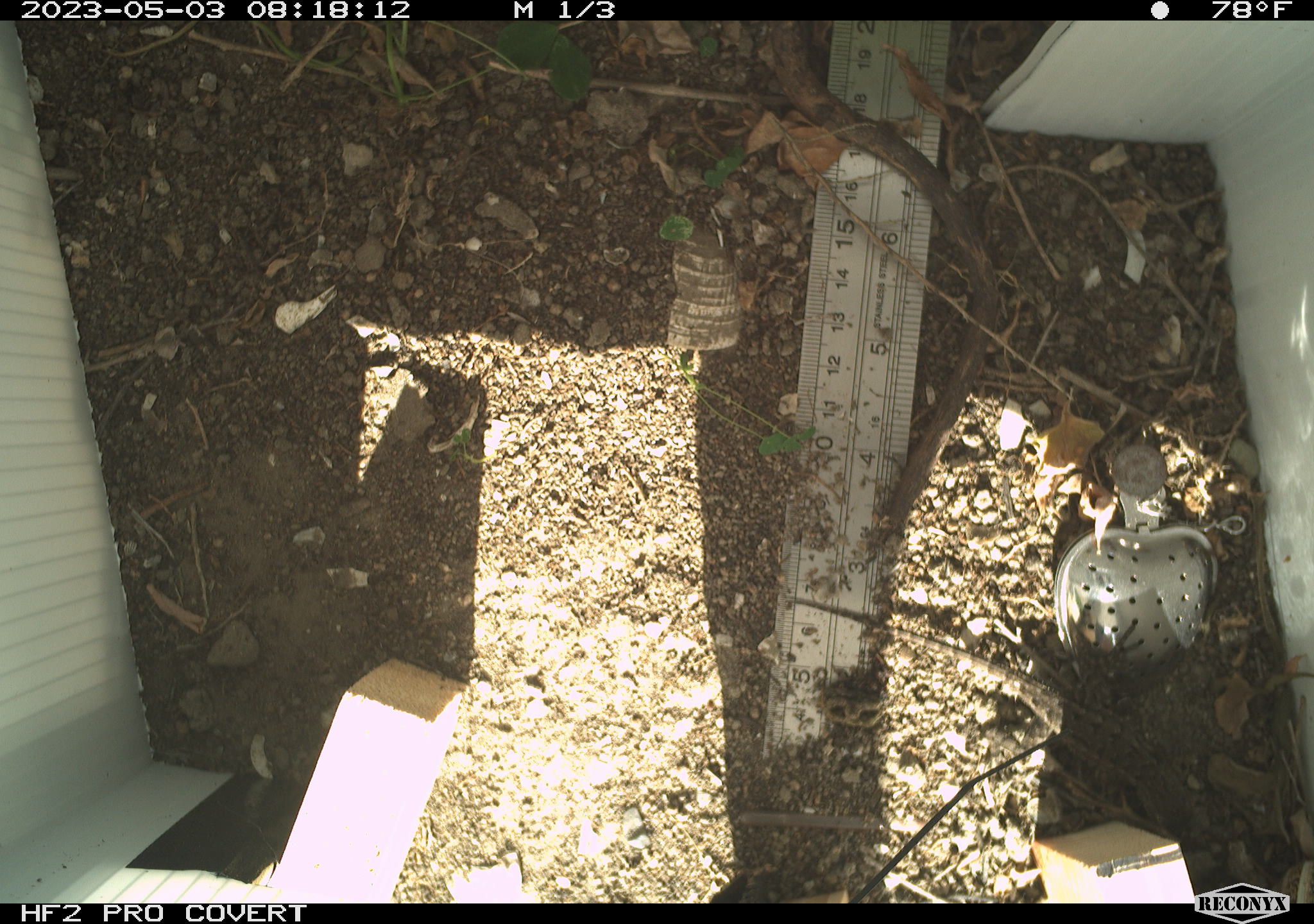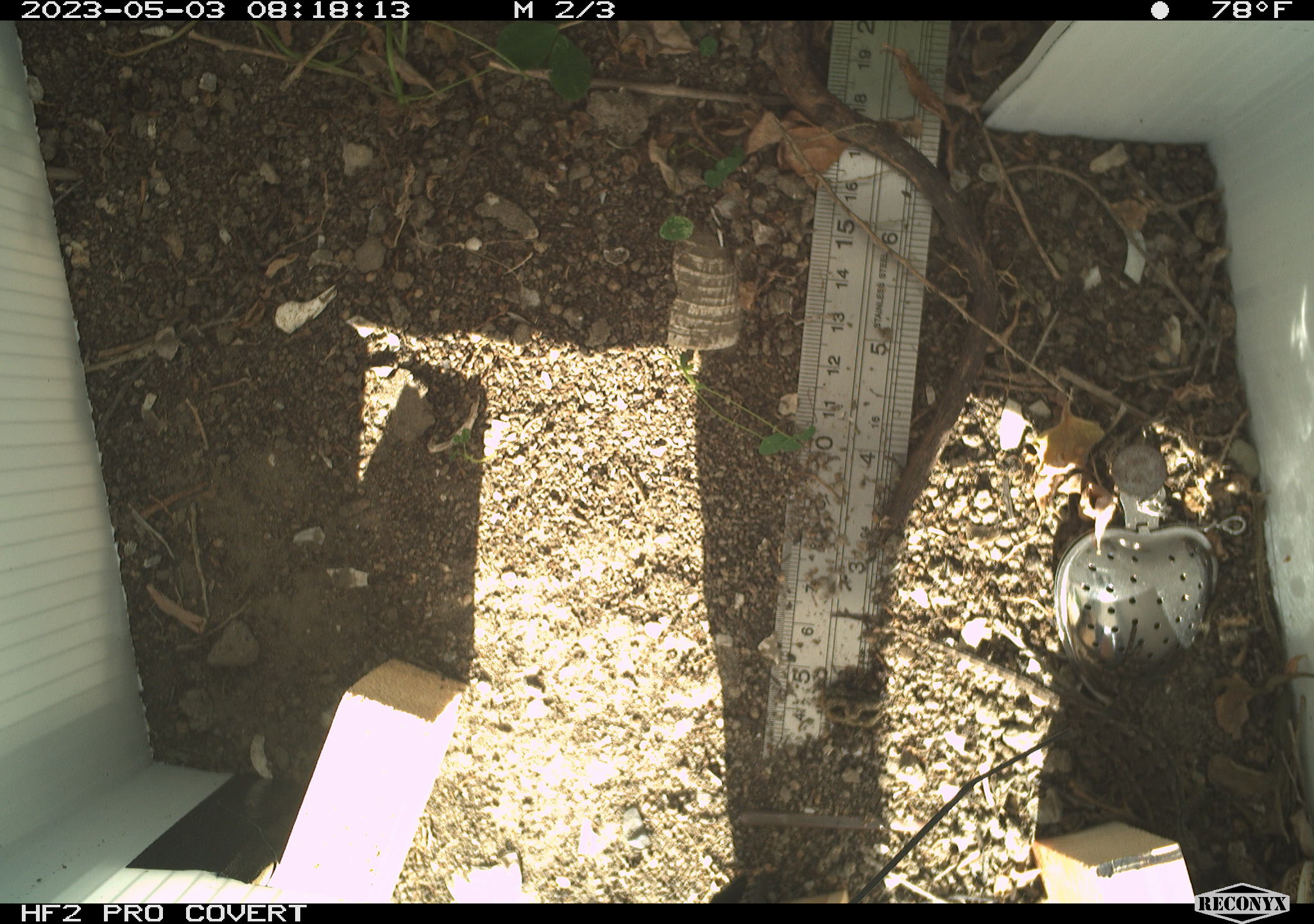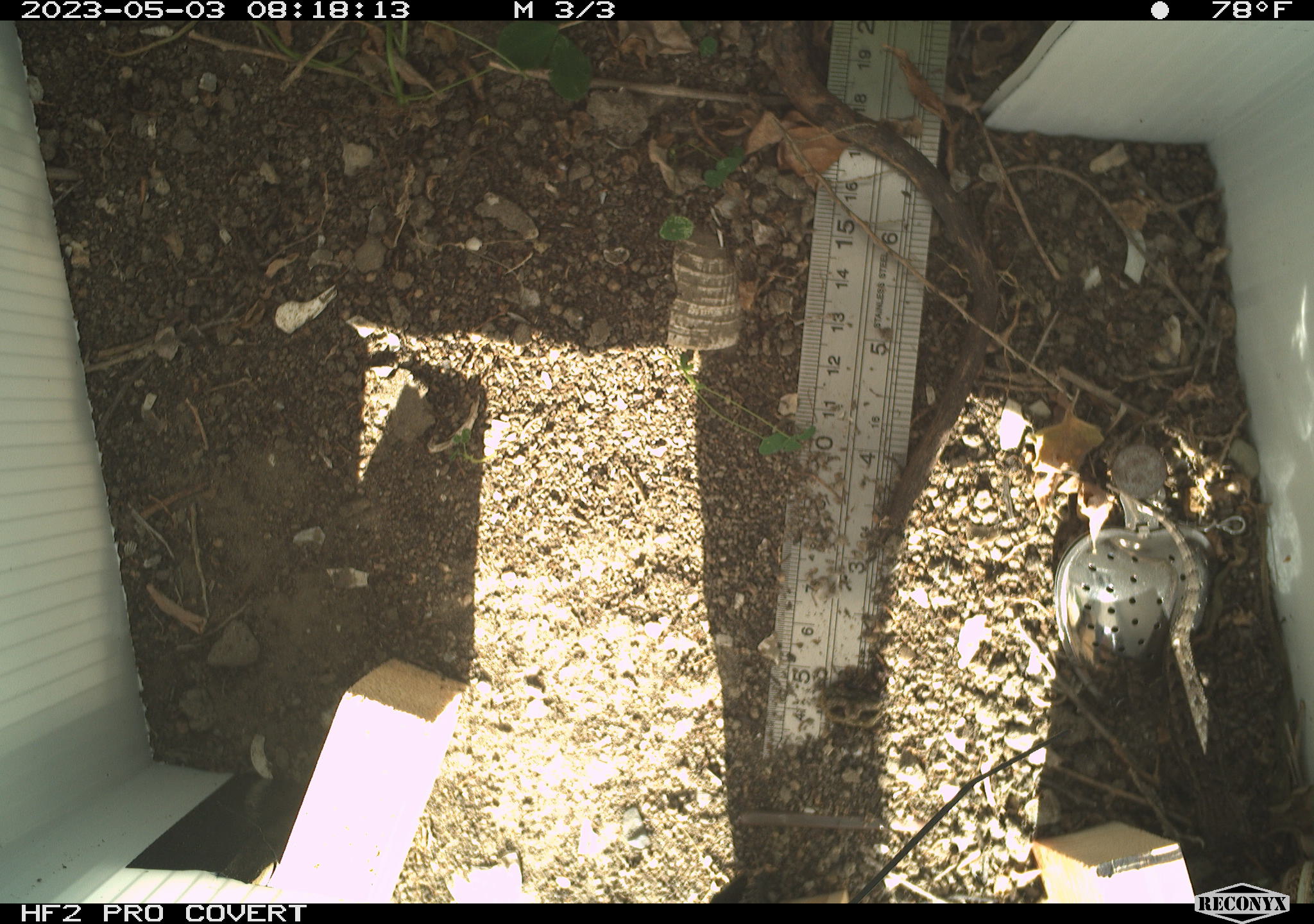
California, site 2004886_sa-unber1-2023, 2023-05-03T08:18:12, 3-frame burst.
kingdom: Animalia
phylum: Chordata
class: Reptilia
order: Squamata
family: Phrynosomatidae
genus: Sceloporus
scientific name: Sceloporus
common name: spiny lizards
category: sceloporus species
Sceloporus species (spiny lizards) (Sceloporus).